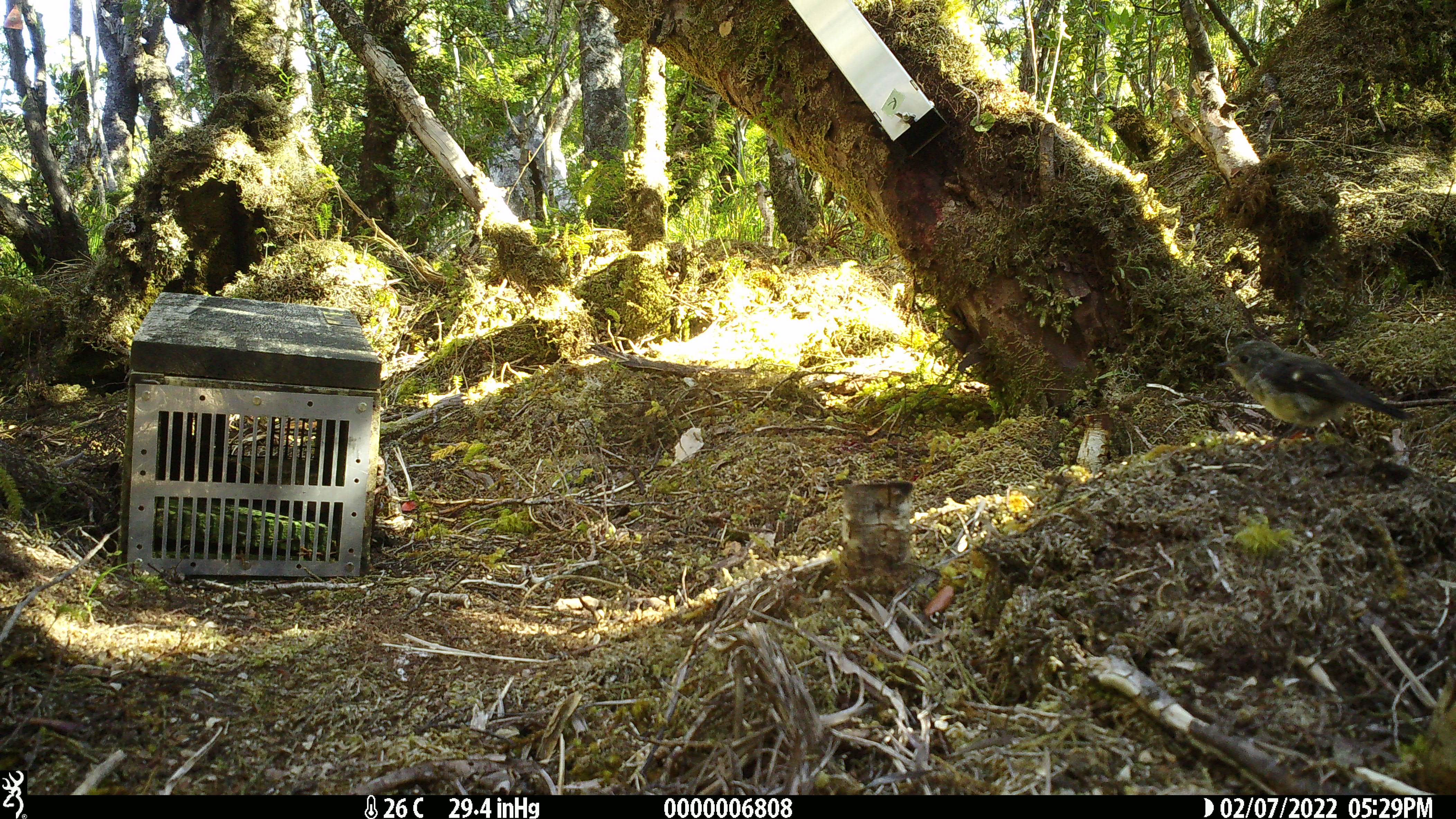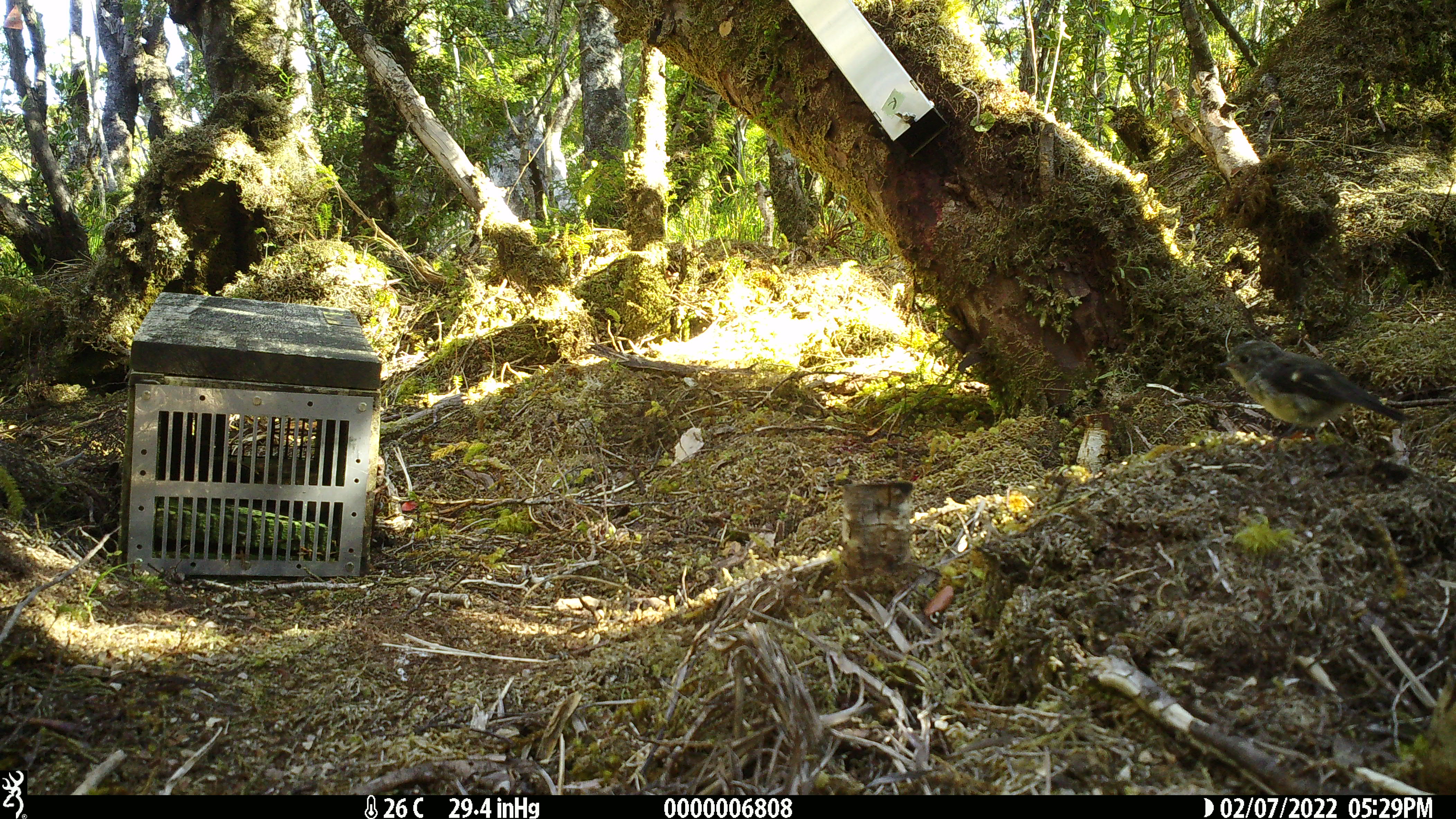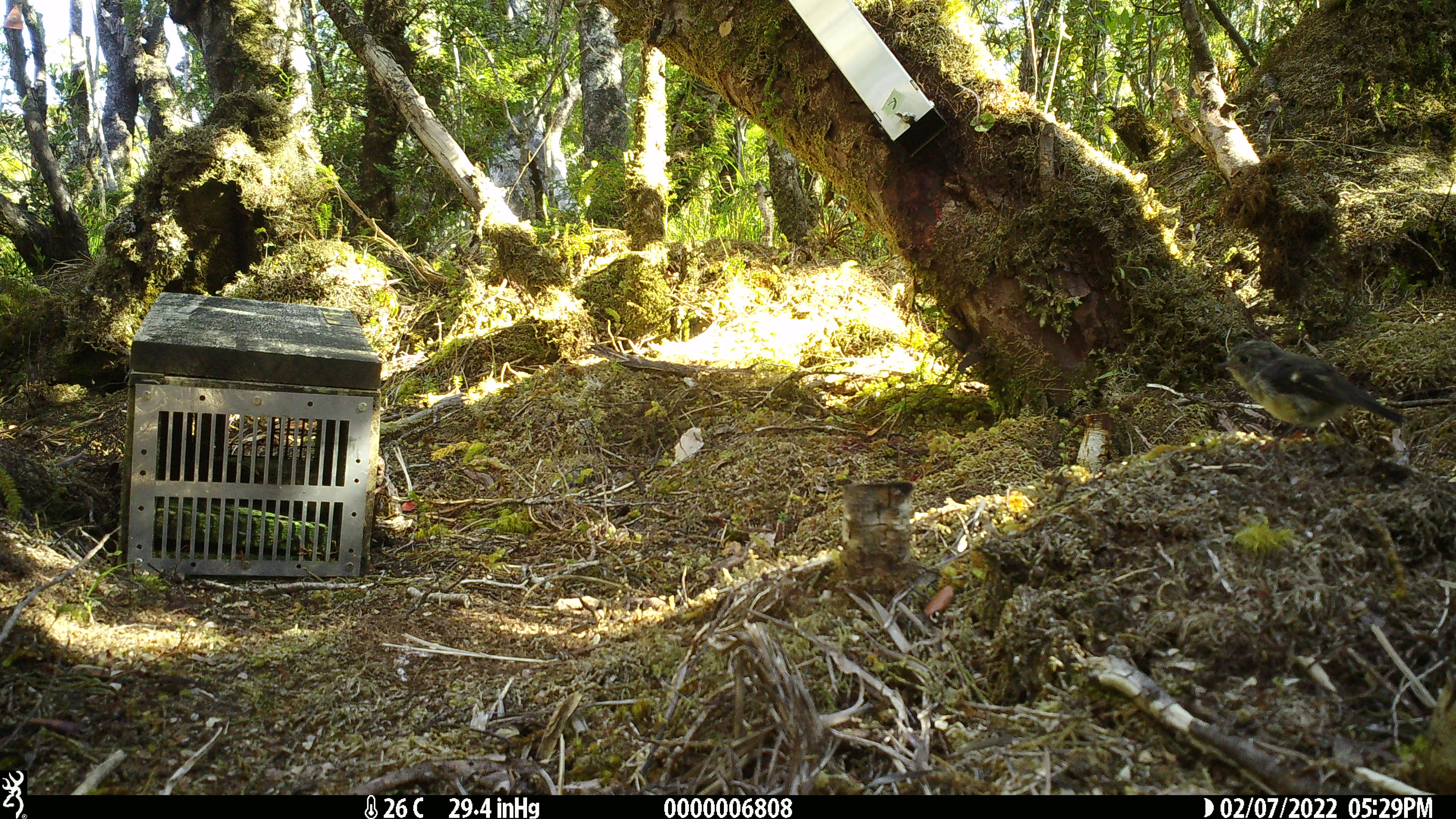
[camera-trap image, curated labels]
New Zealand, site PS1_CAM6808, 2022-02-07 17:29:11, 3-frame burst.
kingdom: Animalia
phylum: Chordata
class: Aves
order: Passeriformes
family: Petroicidae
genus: Petroica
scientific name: Petroica macrocephala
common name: tomtit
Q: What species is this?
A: Tomtit (Petroica macrocephala).